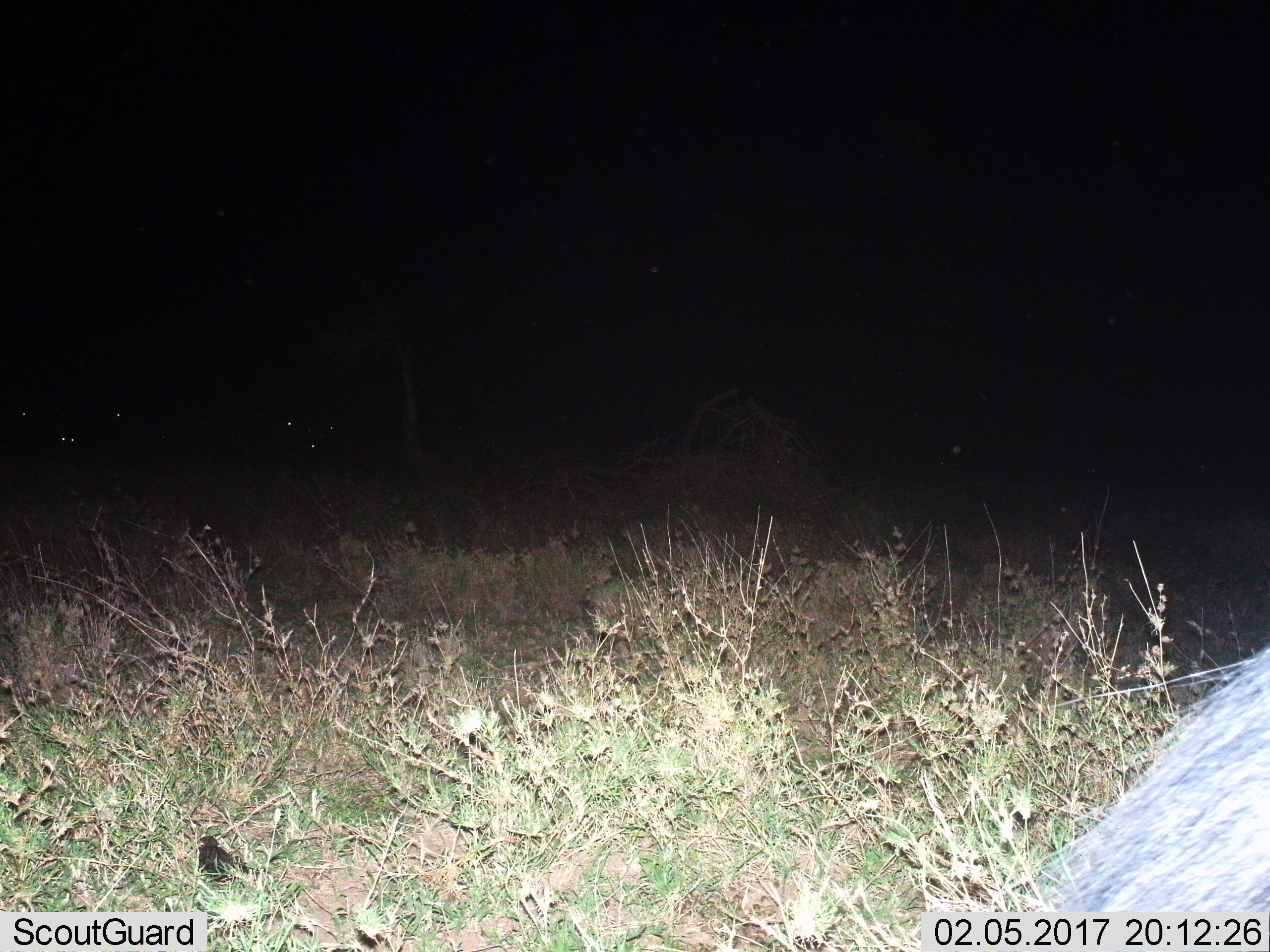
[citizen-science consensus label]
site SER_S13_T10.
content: unidentified animal